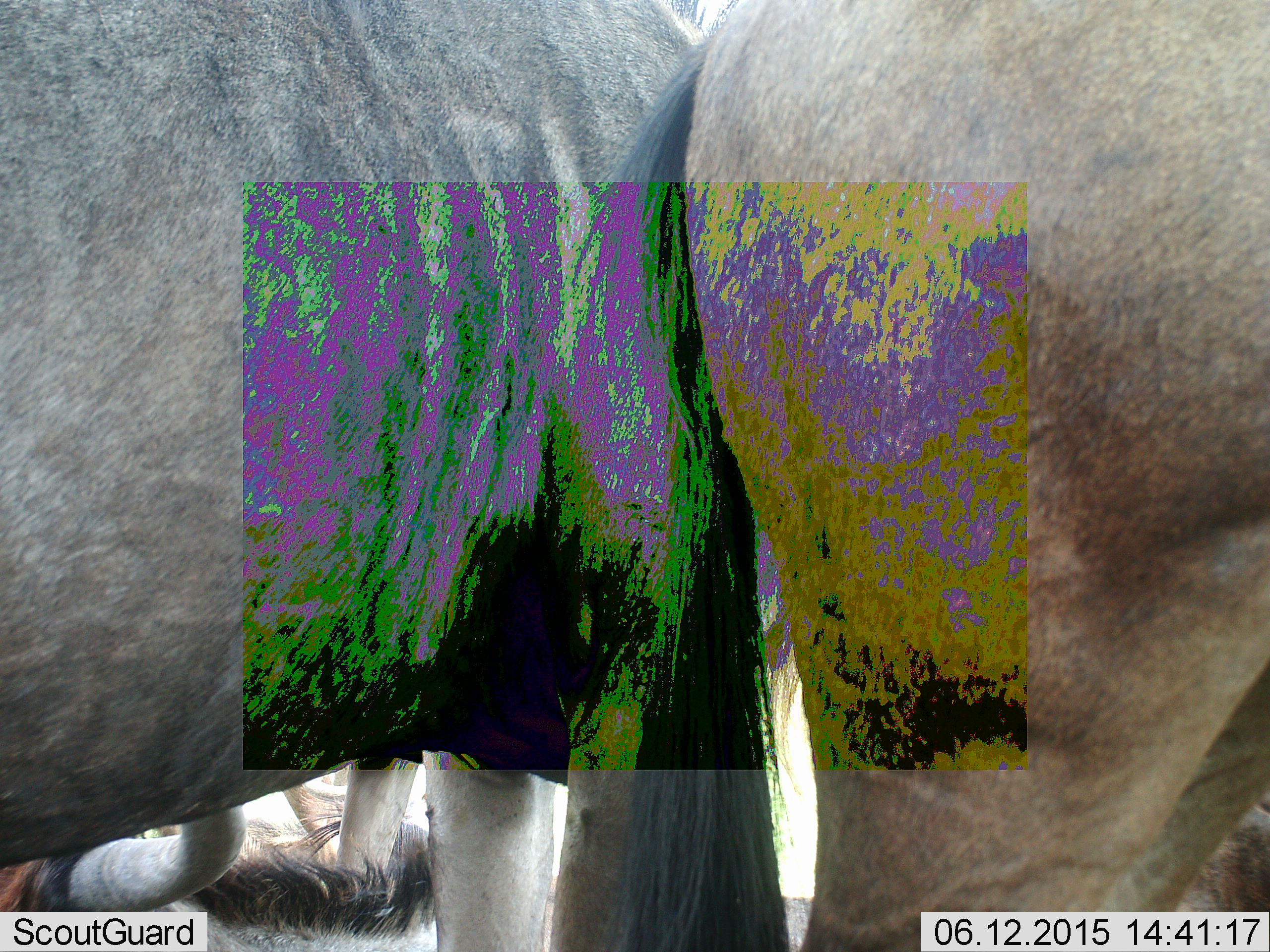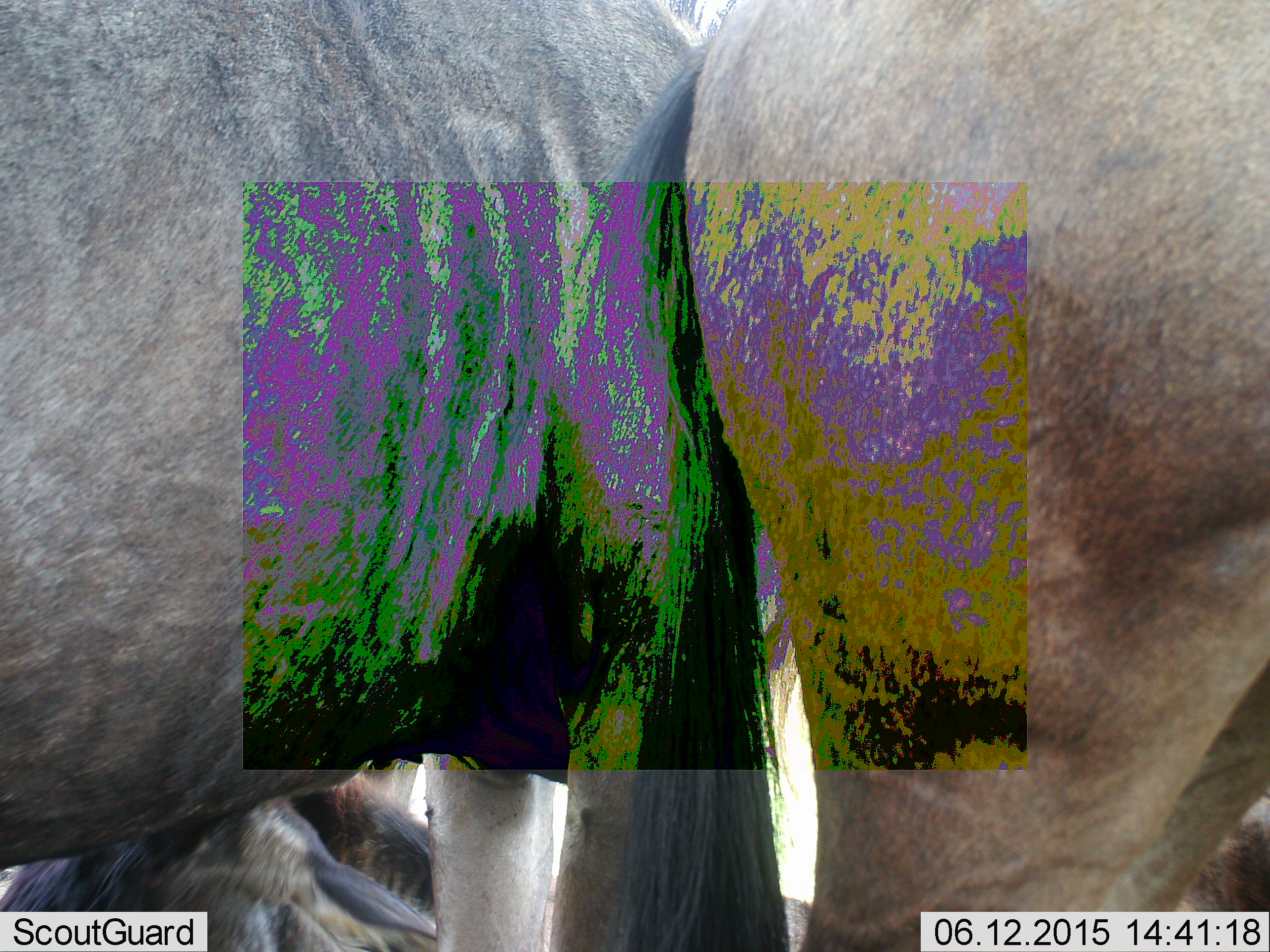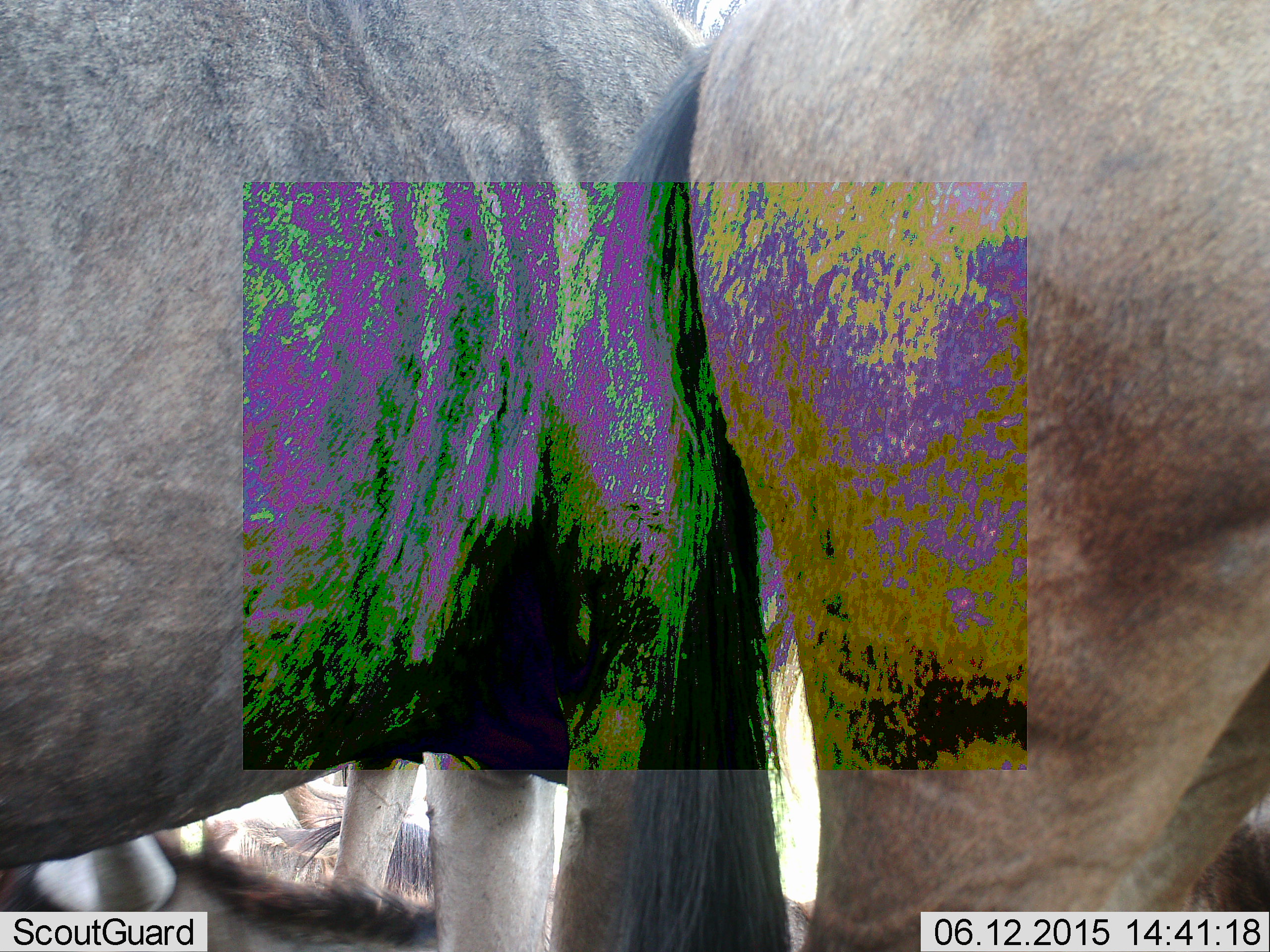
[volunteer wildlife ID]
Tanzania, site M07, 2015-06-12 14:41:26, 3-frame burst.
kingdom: Animalia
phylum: Chordata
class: Mammalia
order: Artiodactyla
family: Bovidae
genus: Connochaetes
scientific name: Connochaetes taurinus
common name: blue wildebeest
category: wildebeest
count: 3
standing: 80%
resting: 50%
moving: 0%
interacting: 0%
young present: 0%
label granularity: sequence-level